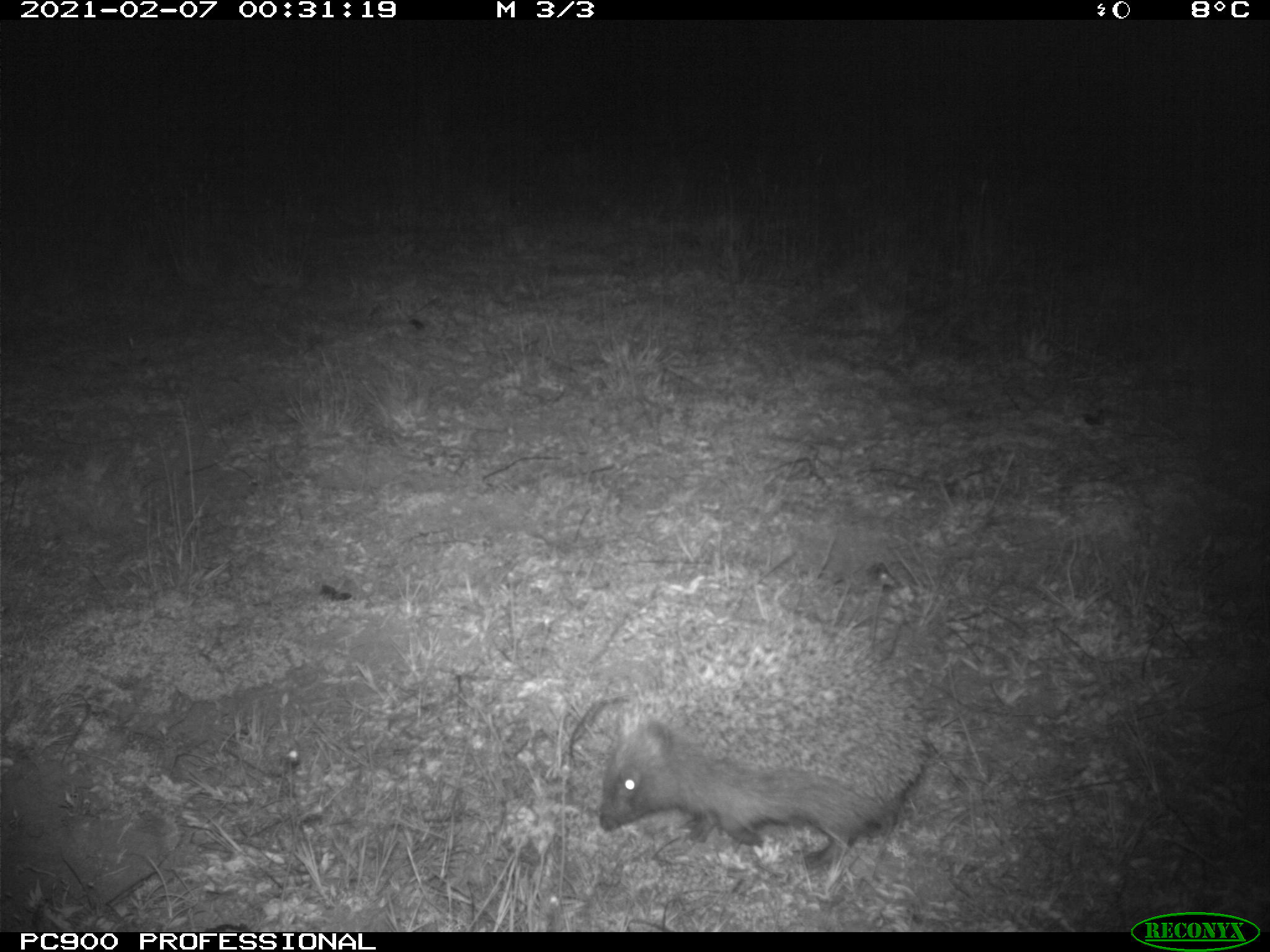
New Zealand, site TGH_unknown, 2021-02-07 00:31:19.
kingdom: Animalia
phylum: Chordata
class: Mammalia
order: Eulipotyphla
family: Erinaceidae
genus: Erinaceus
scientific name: Erinaceus europaeus europaeus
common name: european hedgehog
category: hedgehog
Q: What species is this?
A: Hedgehog (european hedgehog) (Erinaceus europaeus europaeus).